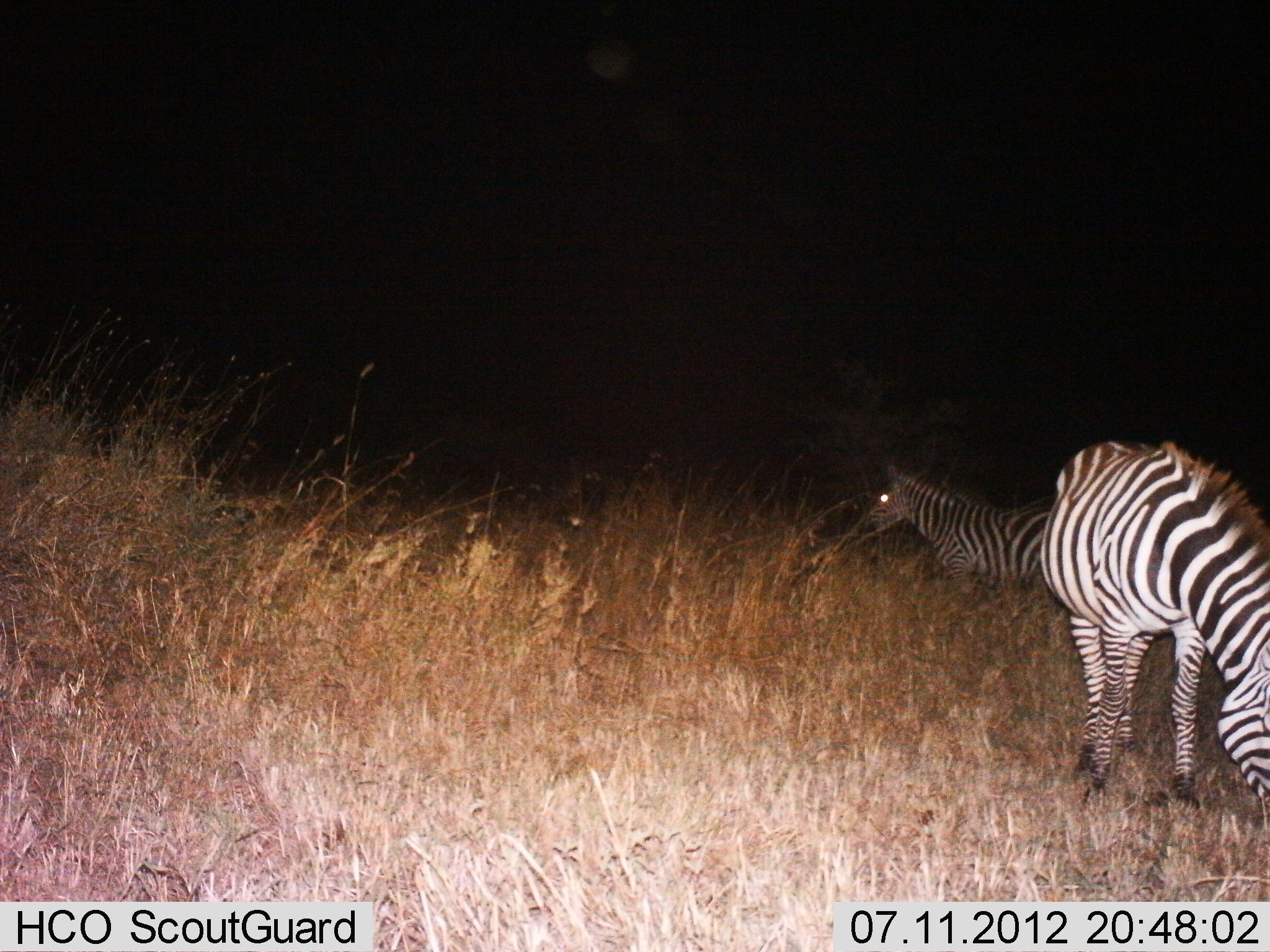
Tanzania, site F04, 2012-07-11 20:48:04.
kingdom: Animalia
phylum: Chordata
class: Mammalia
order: Perissodactyla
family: Equidae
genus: Equus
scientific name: Equus quagga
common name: plains zebra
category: zebra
Zebra (plains zebra) (Equus quagga), count 2. Behavior (volunteer vote fractions): standing 82%, resting 0%, moving 18%, interacting 0%. Young present (vote fraction): 0%. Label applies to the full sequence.